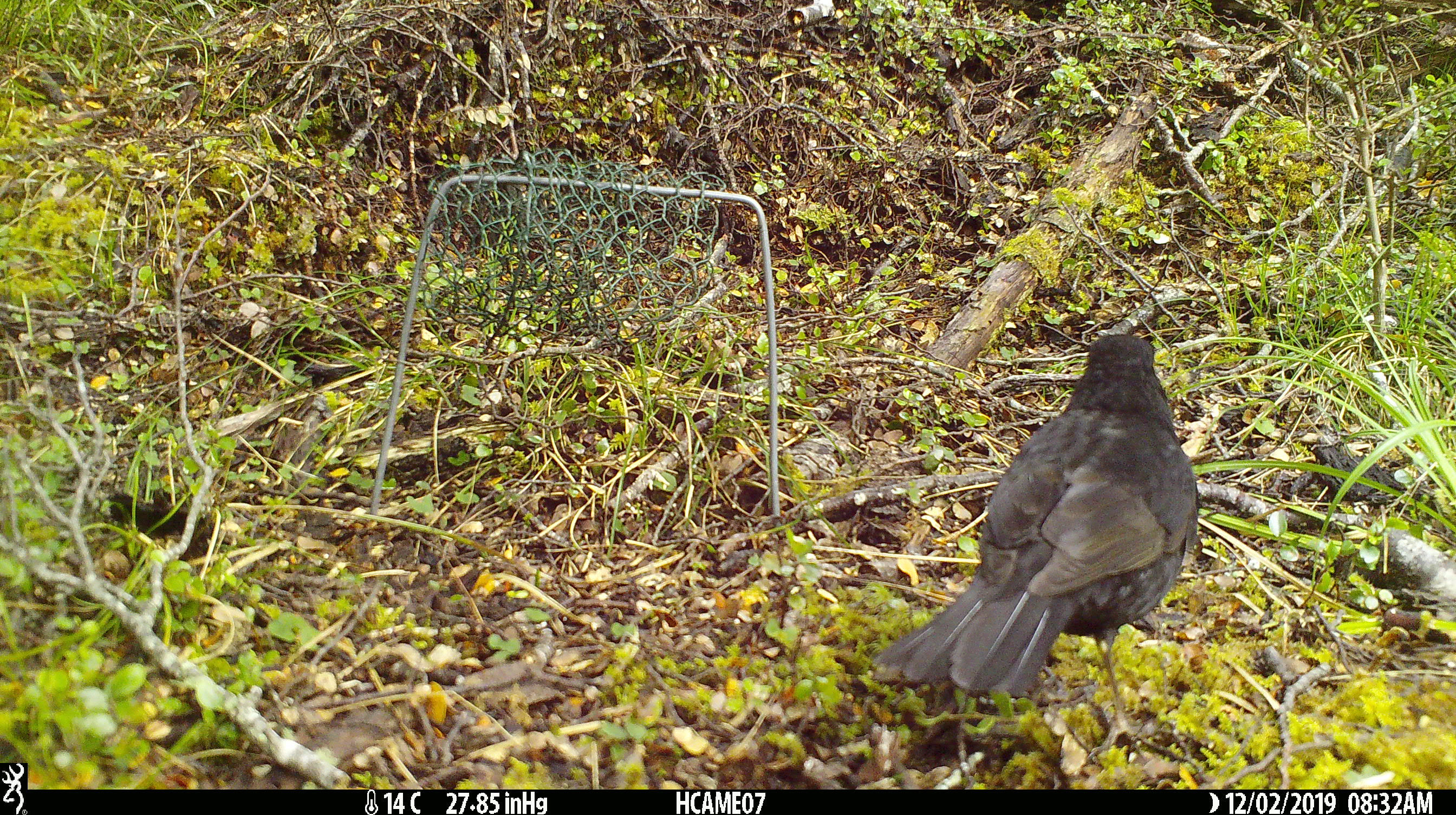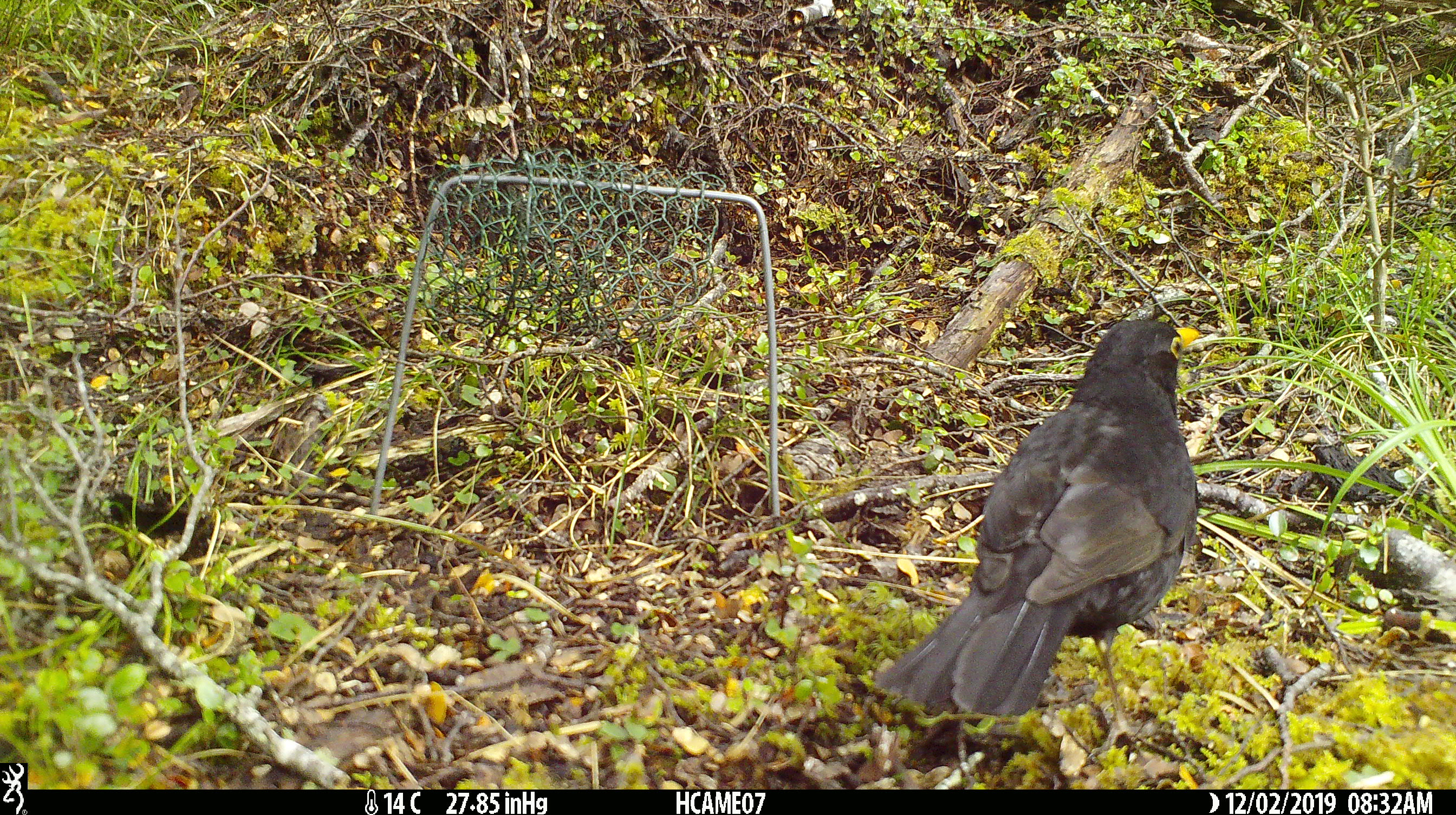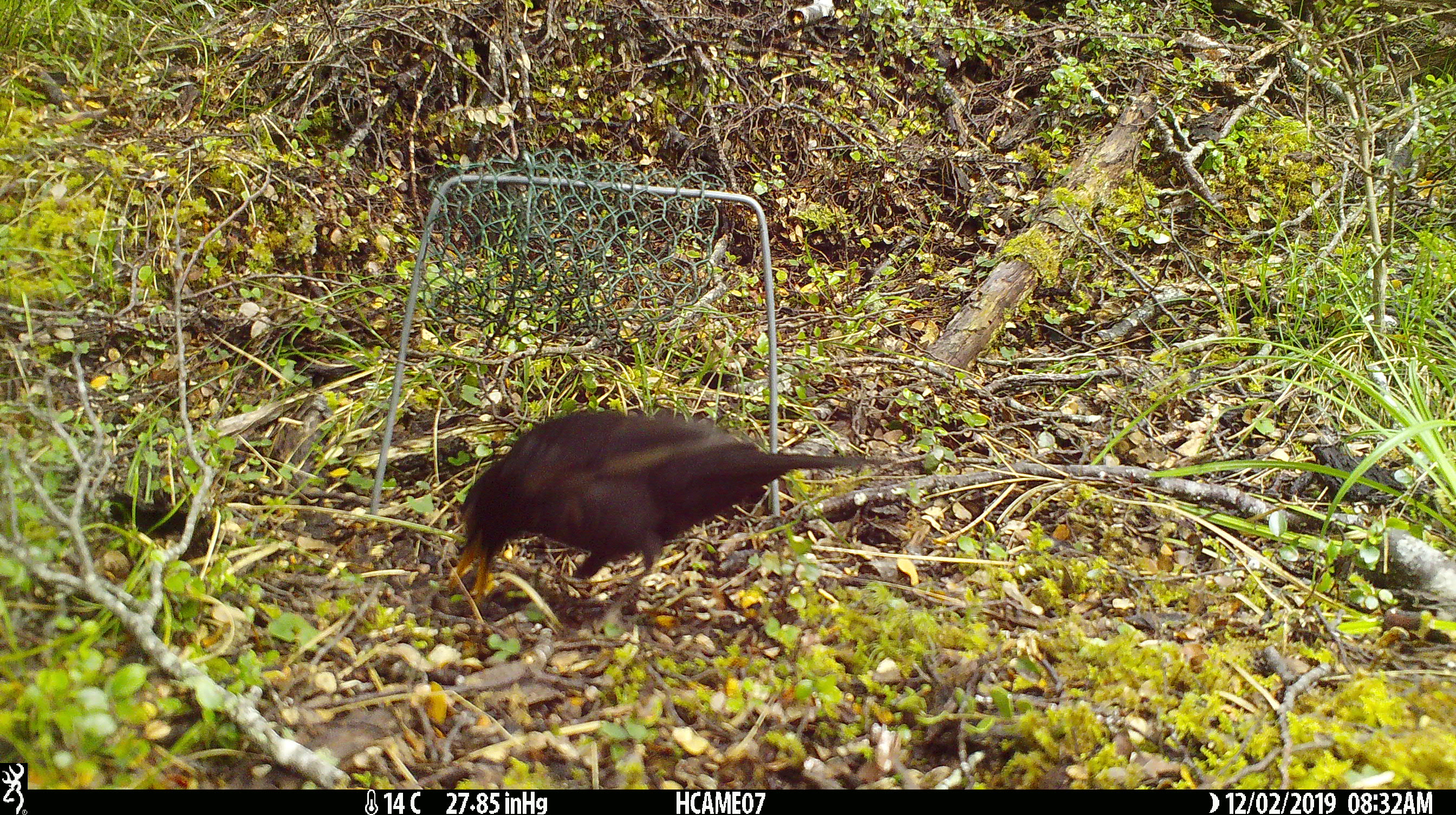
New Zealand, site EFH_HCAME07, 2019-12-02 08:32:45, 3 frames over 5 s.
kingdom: Animalia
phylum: Chordata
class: Aves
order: Passeriformes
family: Turdidae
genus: Turdus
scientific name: Turdus merula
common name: eurasian blackbird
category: blackbird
Blackbird (eurasian blackbird) (Turdus merula).